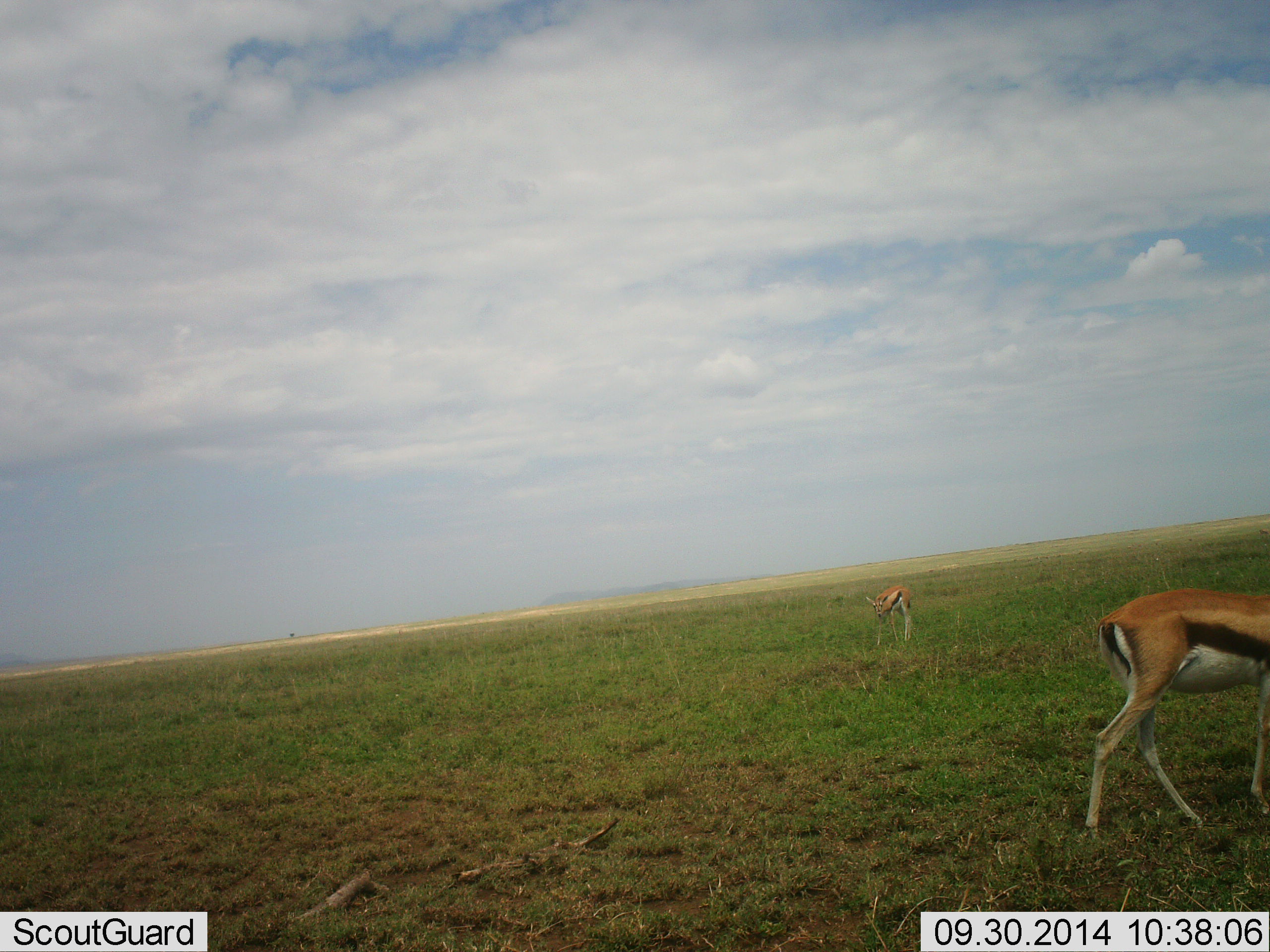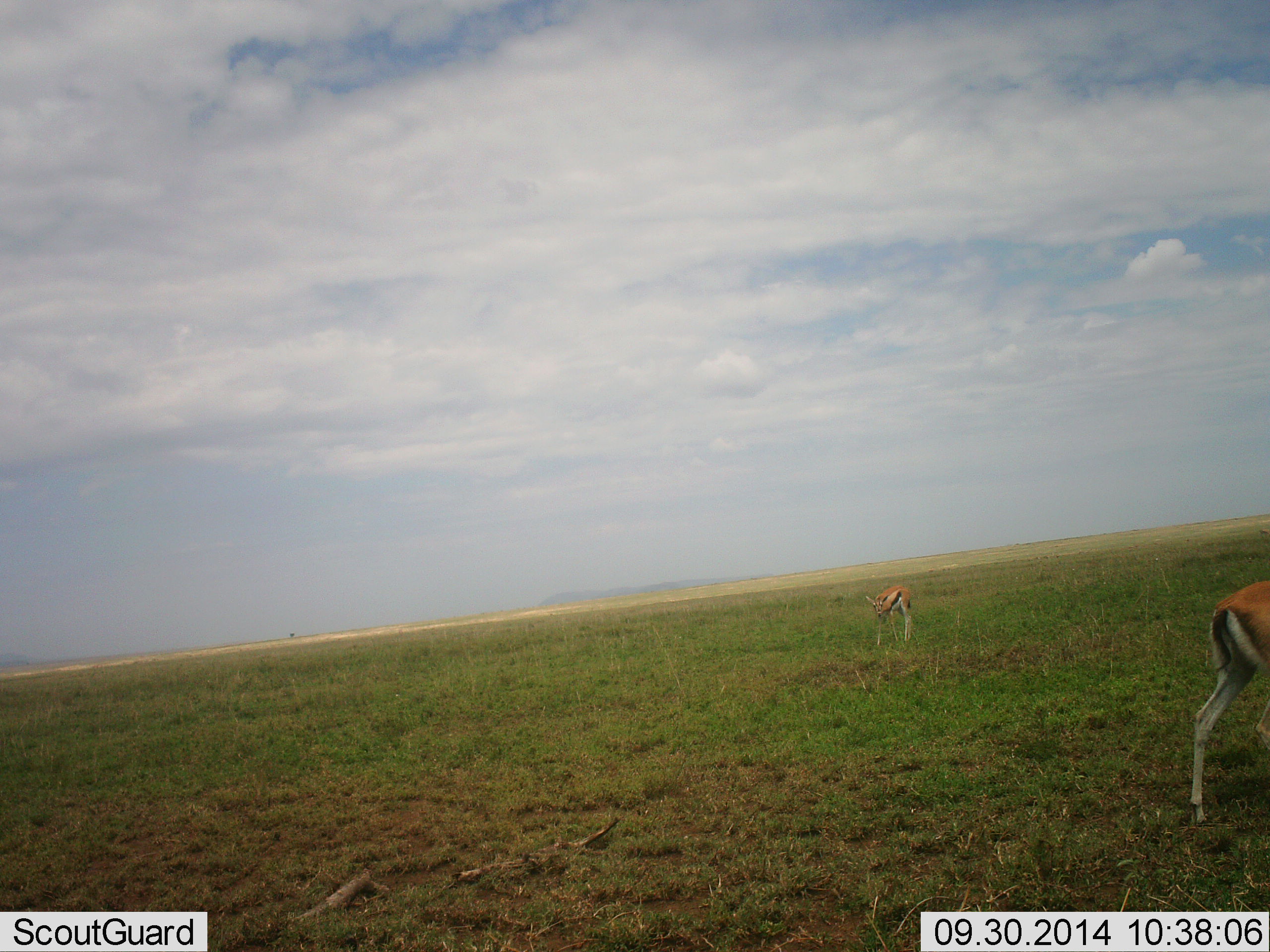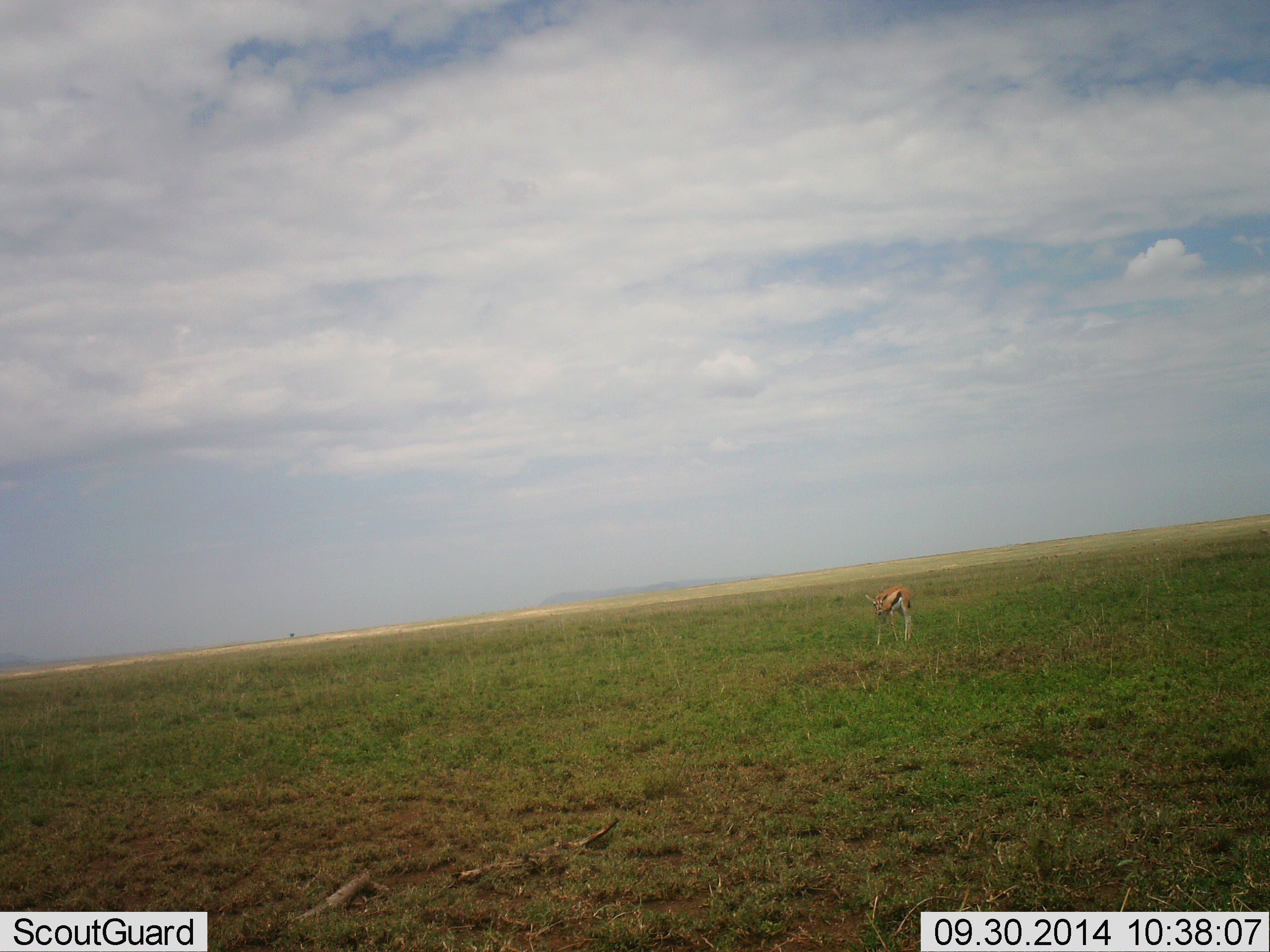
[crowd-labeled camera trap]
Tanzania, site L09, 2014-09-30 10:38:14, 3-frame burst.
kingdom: Animalia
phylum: Chordata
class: Mammalia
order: Artiodactyla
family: Bovidae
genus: Eudorcas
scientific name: Eudorcas thomsonii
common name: thomson's gazelle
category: gazellethomsons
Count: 2.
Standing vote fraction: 80%.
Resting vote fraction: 0%.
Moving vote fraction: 90%.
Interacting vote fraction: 0%.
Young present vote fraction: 0%.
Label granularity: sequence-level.